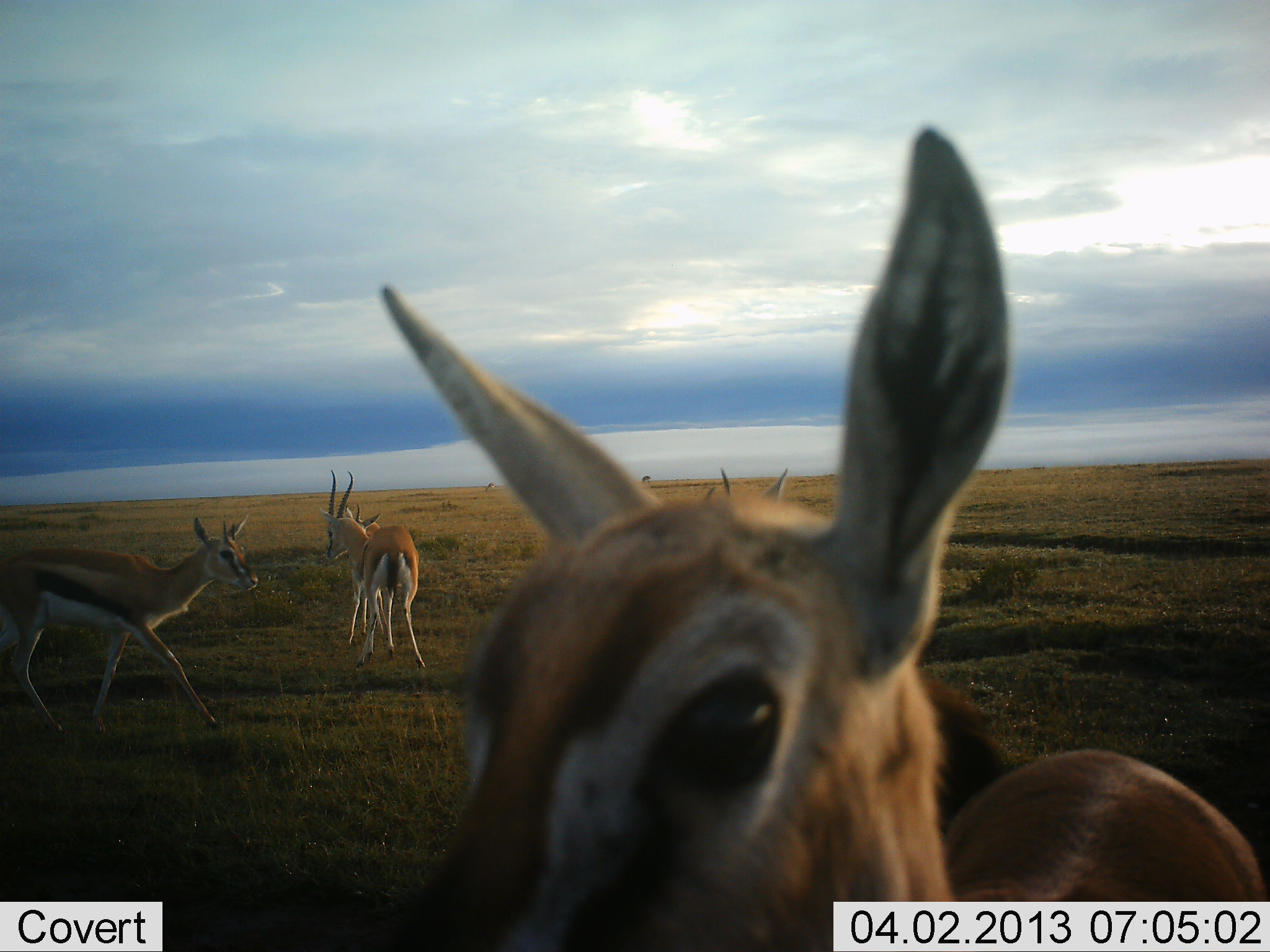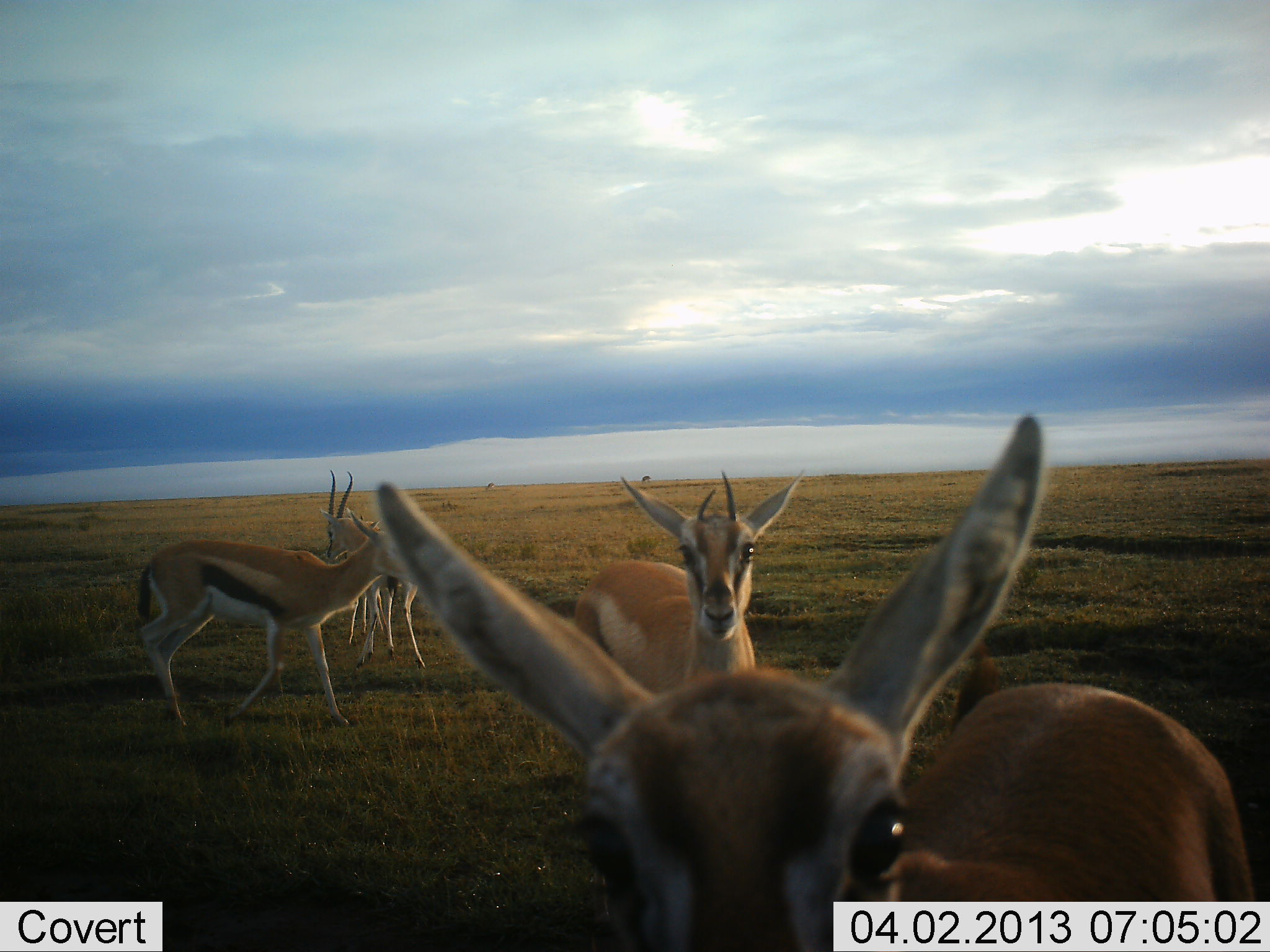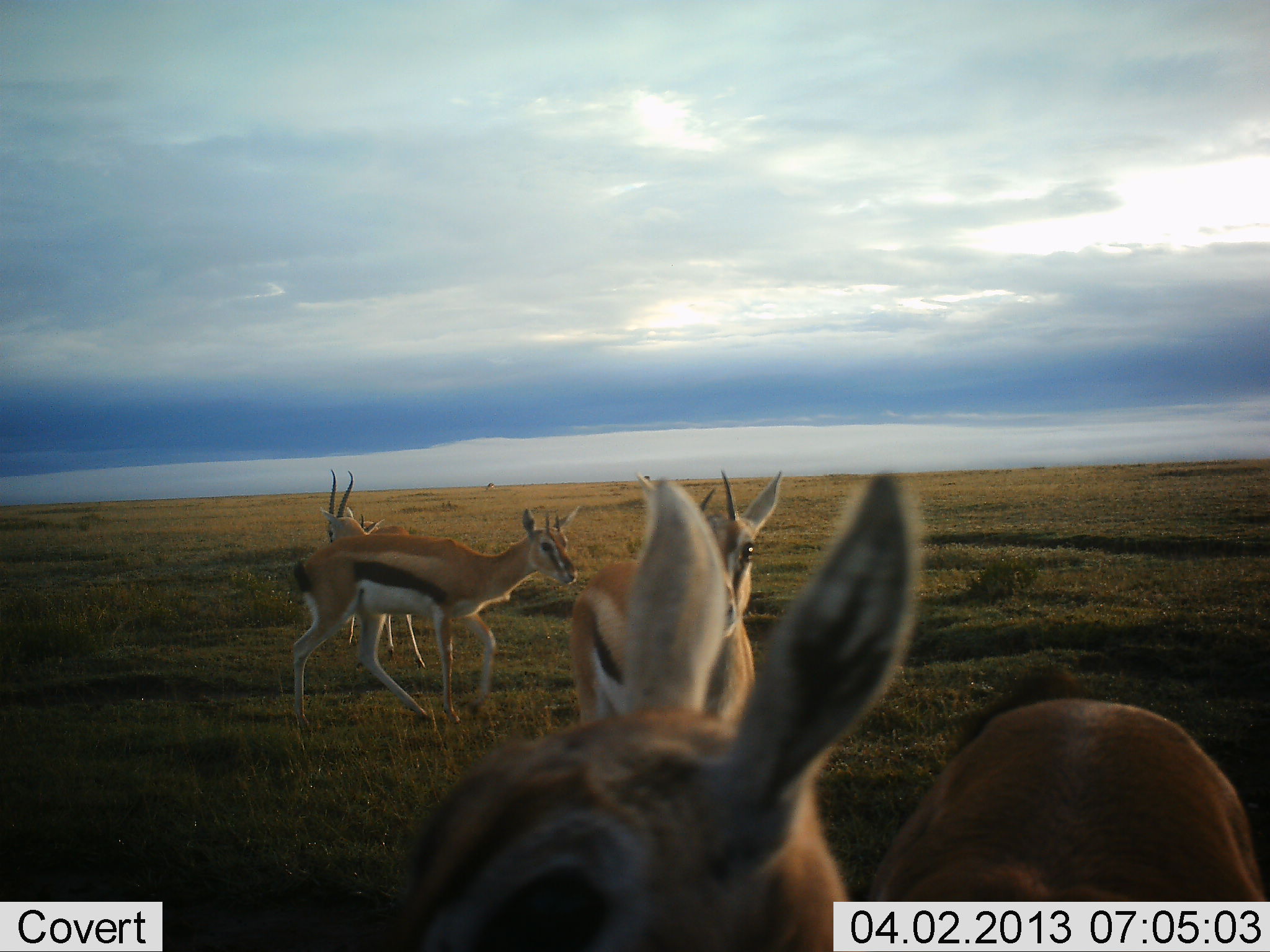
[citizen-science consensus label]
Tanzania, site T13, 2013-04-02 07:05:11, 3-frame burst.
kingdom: Animalia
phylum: Chordata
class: Mammalia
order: Artiodactyla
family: Bovidae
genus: Eudorcas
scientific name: Eudorcas thomsonii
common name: thomson's gazelle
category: gazellethomsons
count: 5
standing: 71%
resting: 6%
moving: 68%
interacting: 9%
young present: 0%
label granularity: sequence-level